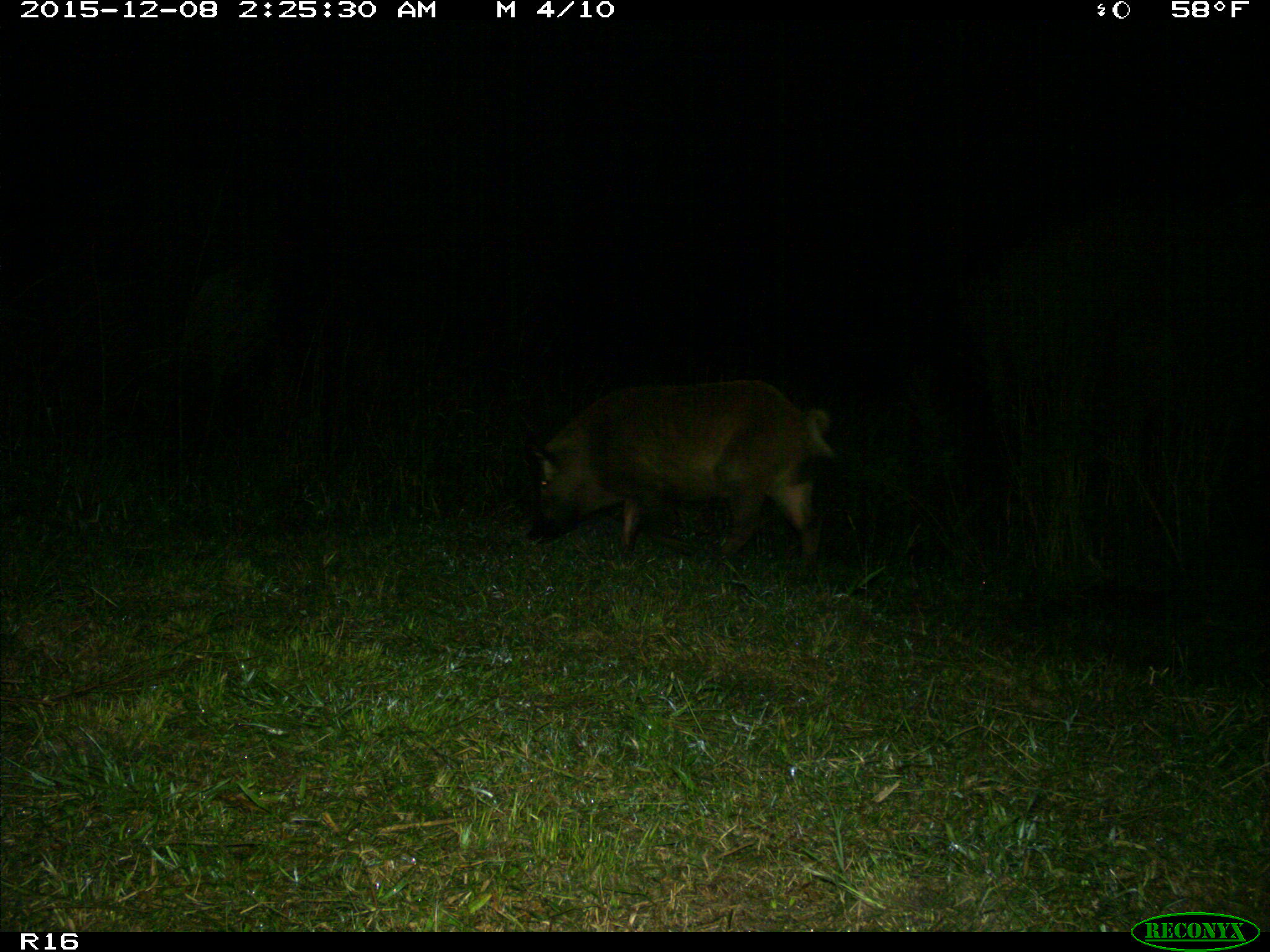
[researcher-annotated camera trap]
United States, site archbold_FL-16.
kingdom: Animalia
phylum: Chordata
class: Mammalia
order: Artiodactyla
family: Suidae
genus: Sus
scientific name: Sus scrofa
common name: wild boar